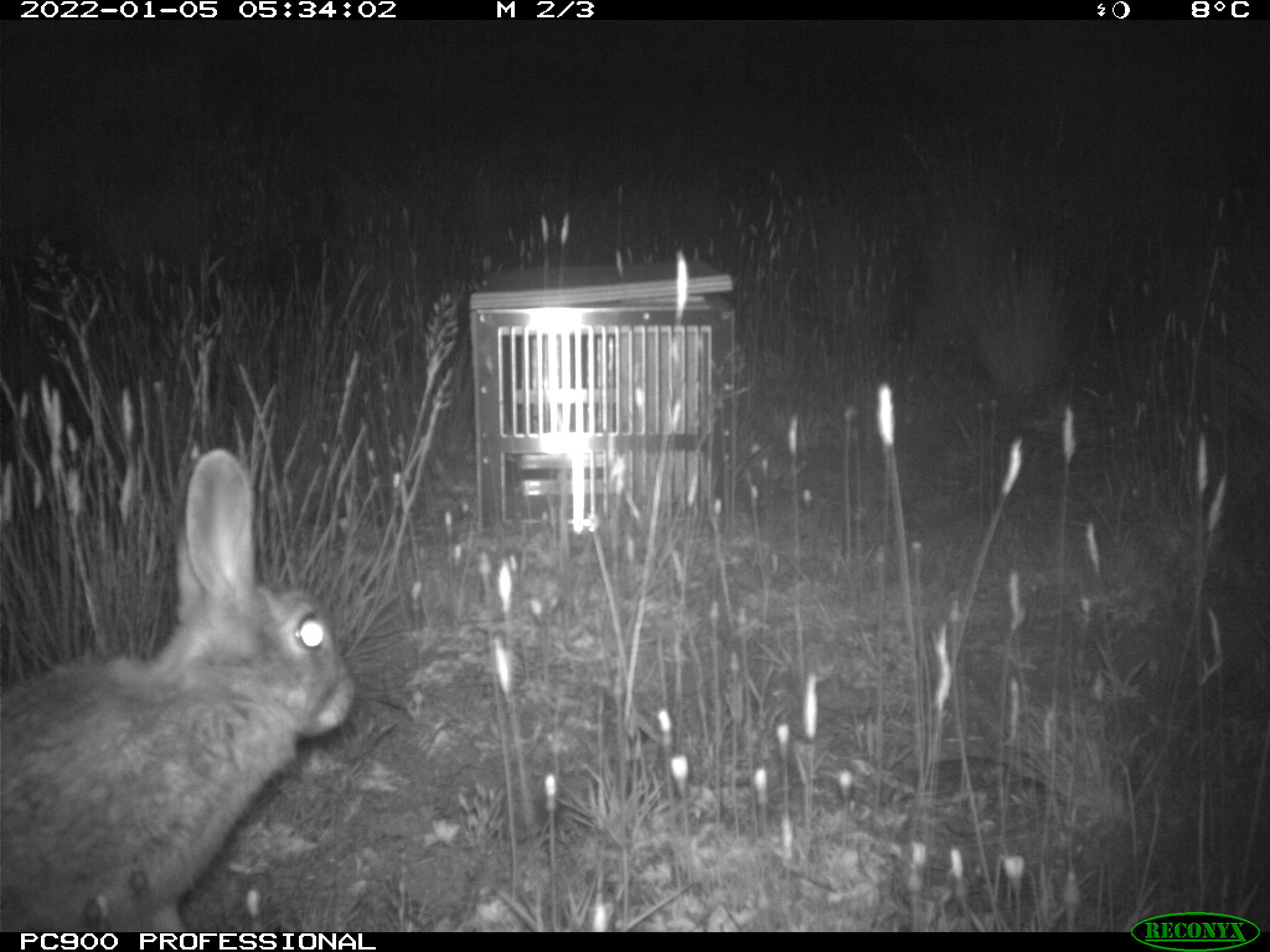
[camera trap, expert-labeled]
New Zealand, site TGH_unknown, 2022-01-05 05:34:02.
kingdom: Animalia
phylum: Chordata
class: Mammalia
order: Lagomorpha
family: Leporidae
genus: Oryctolagus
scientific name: Oryctolagus cuniculus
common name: european rabbit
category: rabbit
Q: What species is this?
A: Rabbit (european rabbit) (Oryctolagus cuniculus).